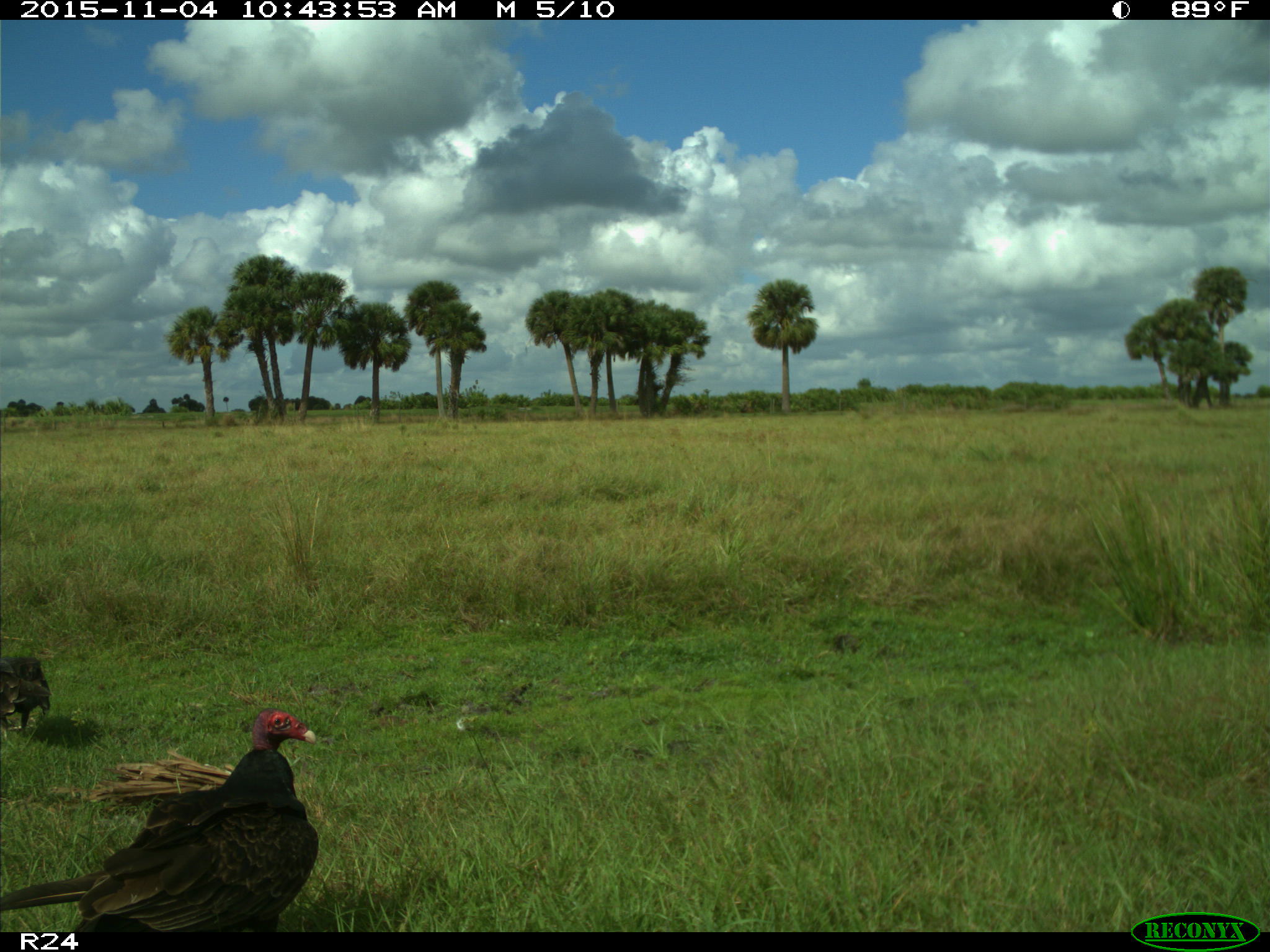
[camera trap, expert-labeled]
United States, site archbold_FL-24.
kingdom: Animalia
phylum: Chordata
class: Aves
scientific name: Aves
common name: birds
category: unidentified bird